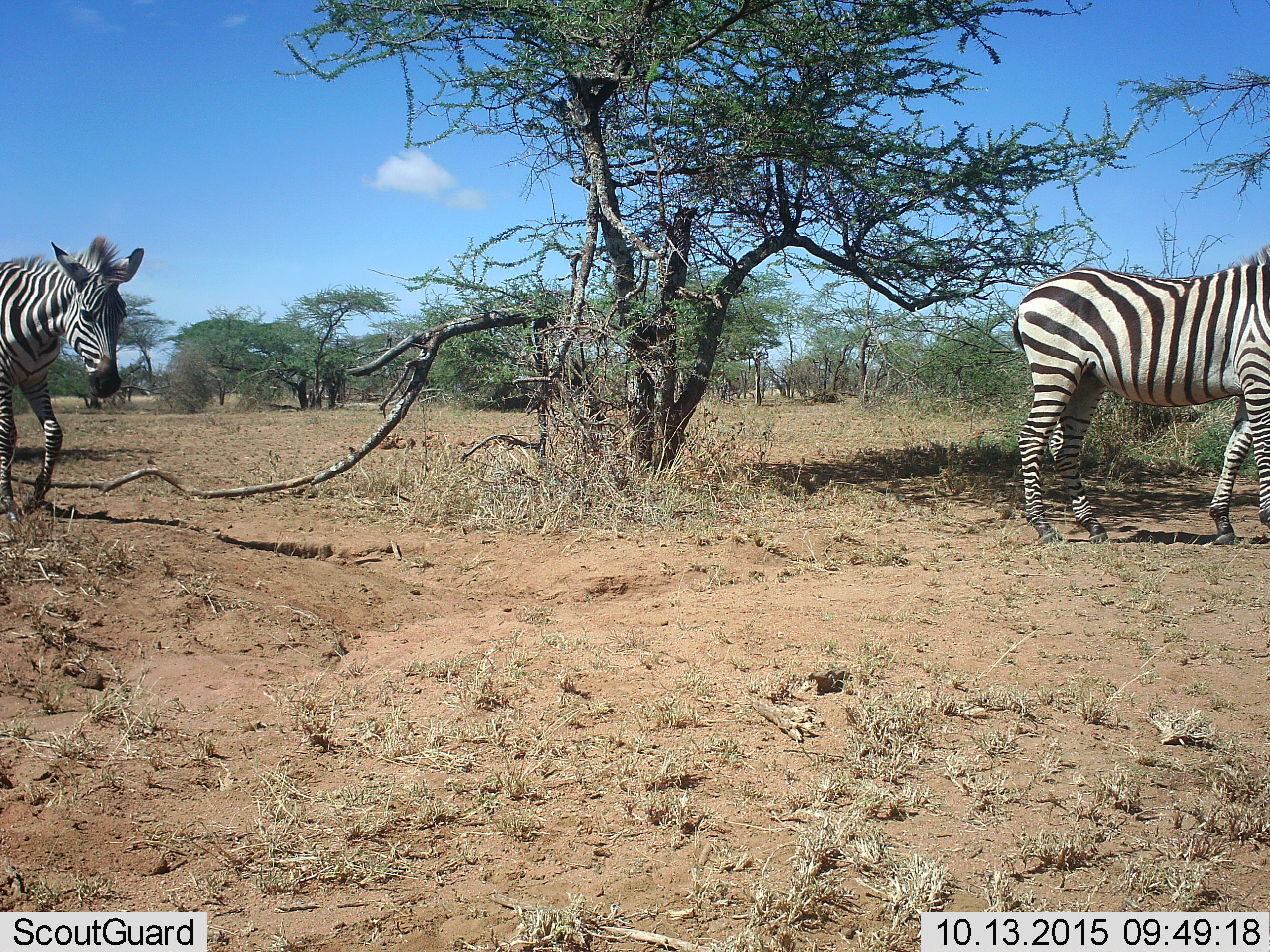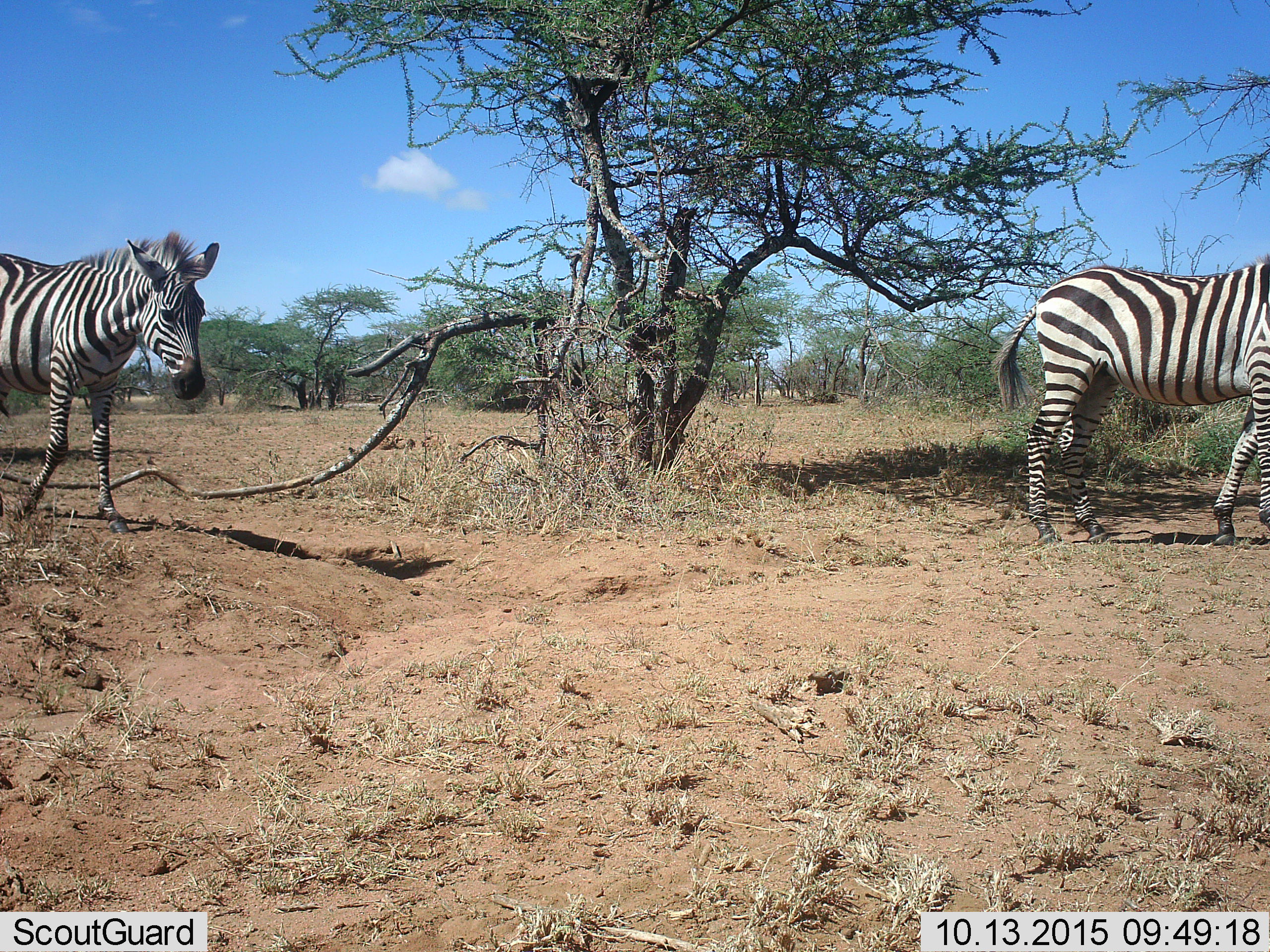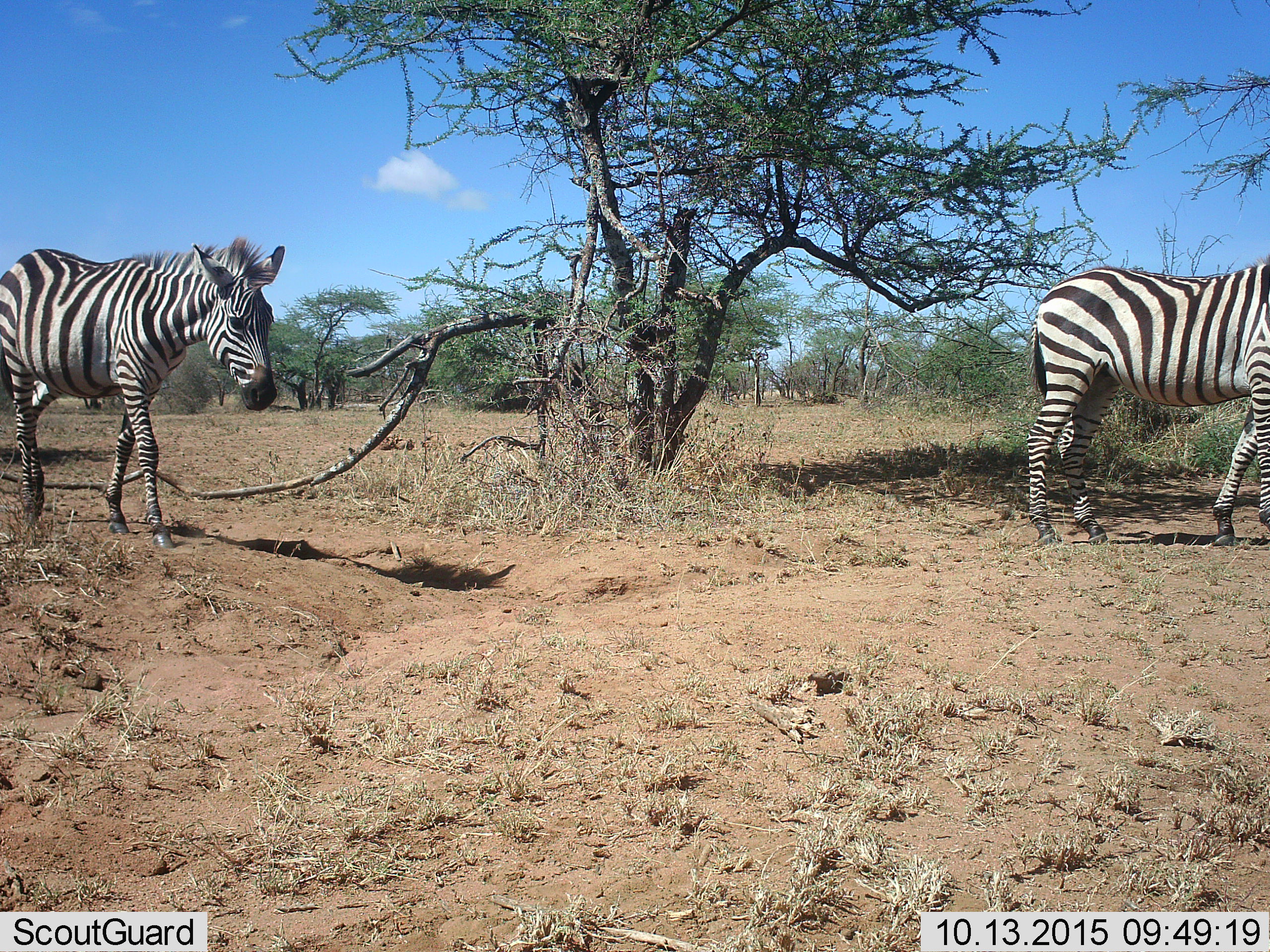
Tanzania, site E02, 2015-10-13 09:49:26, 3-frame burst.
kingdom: Animalia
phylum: Chordata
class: Mammalia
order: Perissodactyla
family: Equidae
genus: Equus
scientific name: Equus quagga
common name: plains zebra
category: zebra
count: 2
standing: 32%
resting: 0%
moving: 100%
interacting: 0%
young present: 0%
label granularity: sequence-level